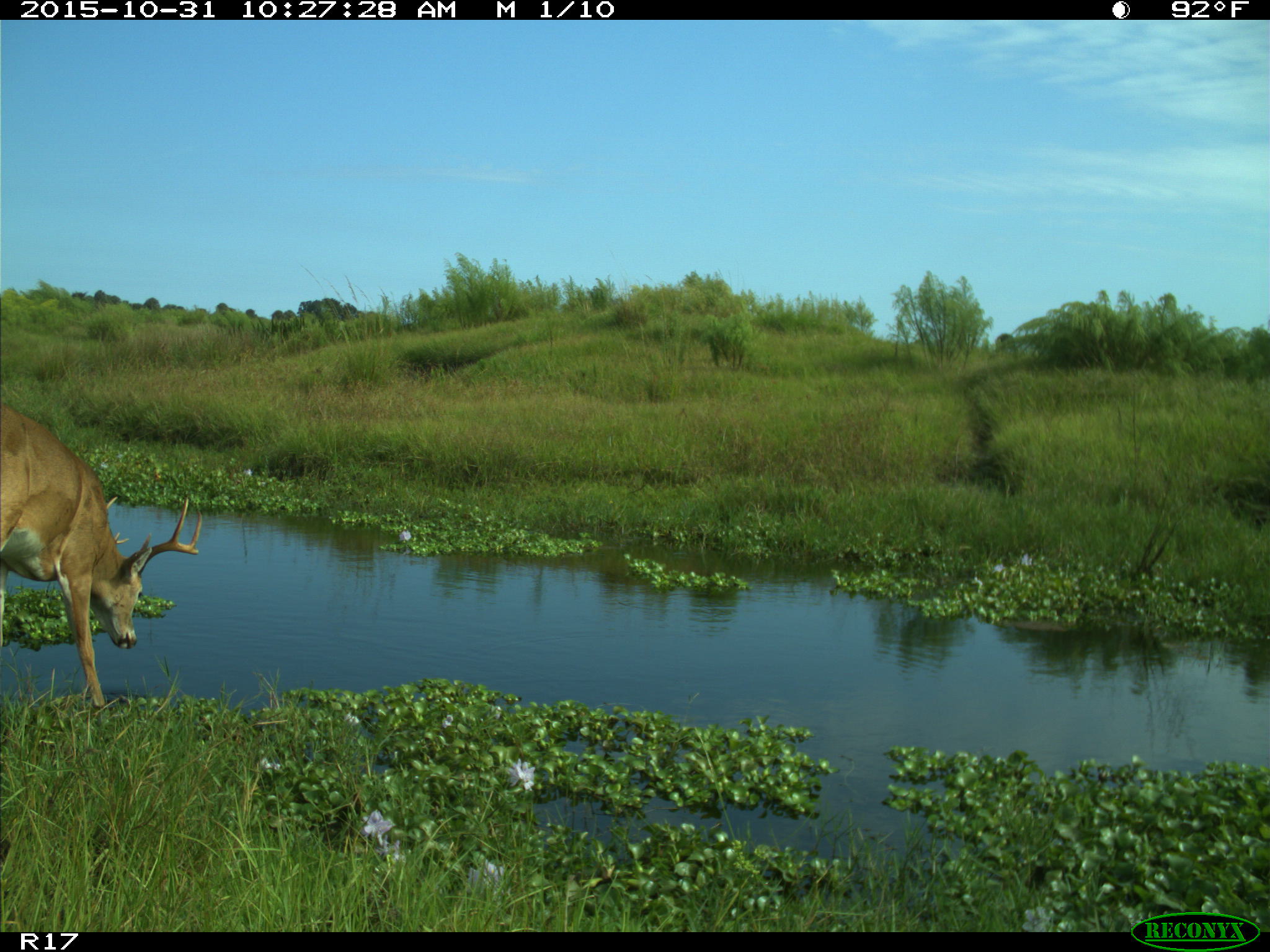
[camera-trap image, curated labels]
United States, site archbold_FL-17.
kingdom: Animalia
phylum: Chordata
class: Mammalia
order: Artiodactyla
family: Cervidae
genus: Odocoileus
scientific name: Odocoileus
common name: deer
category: unidentified deer